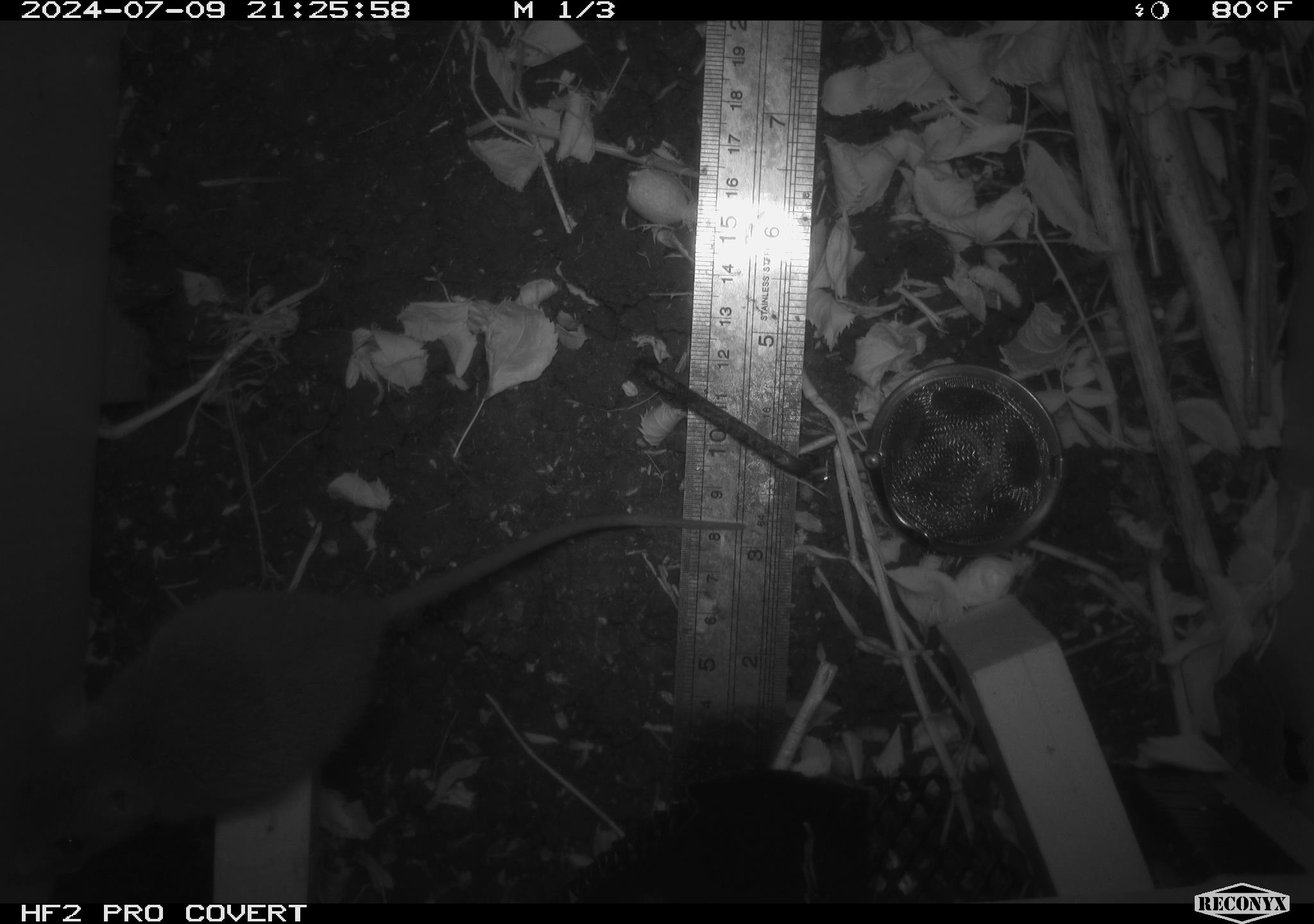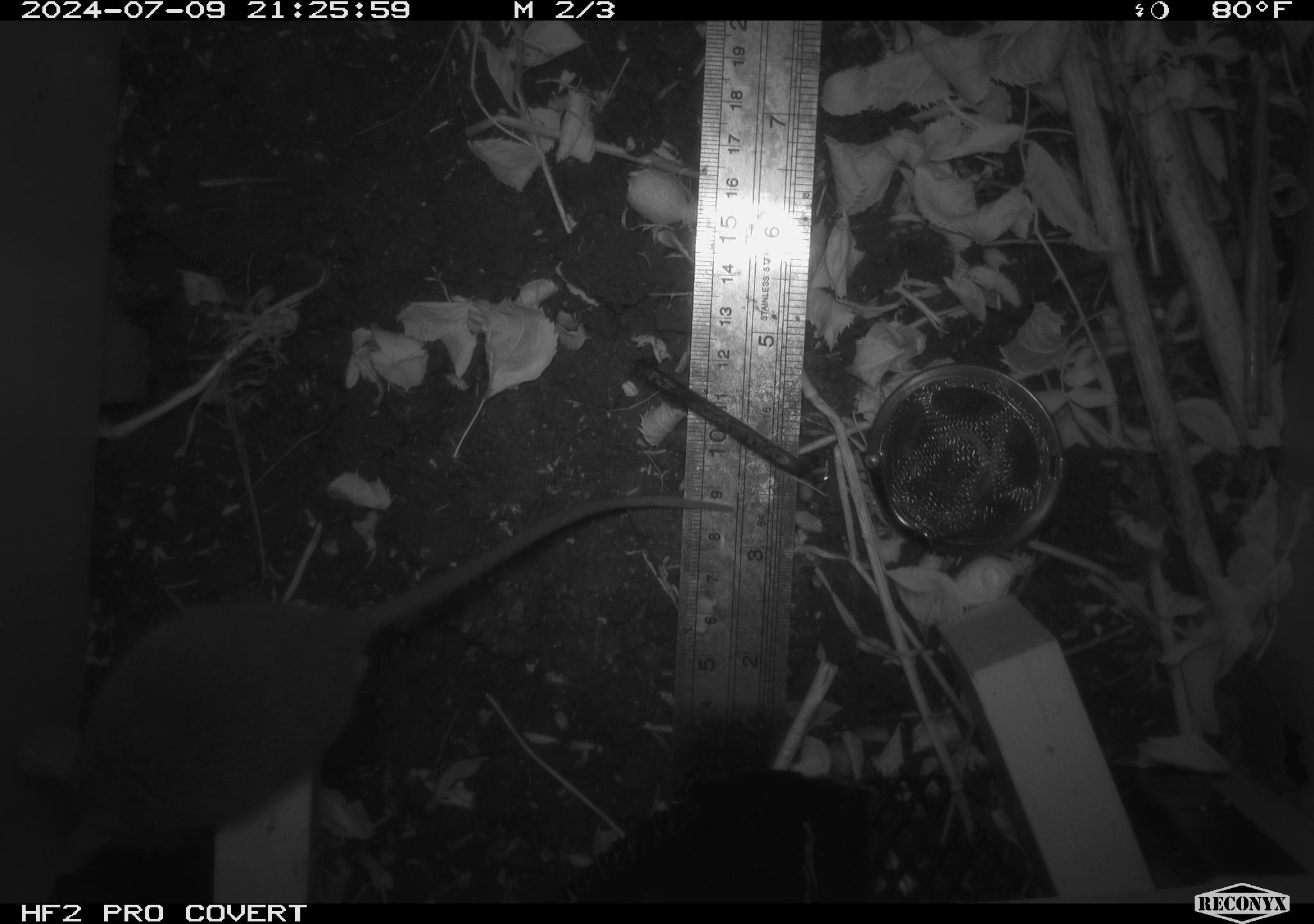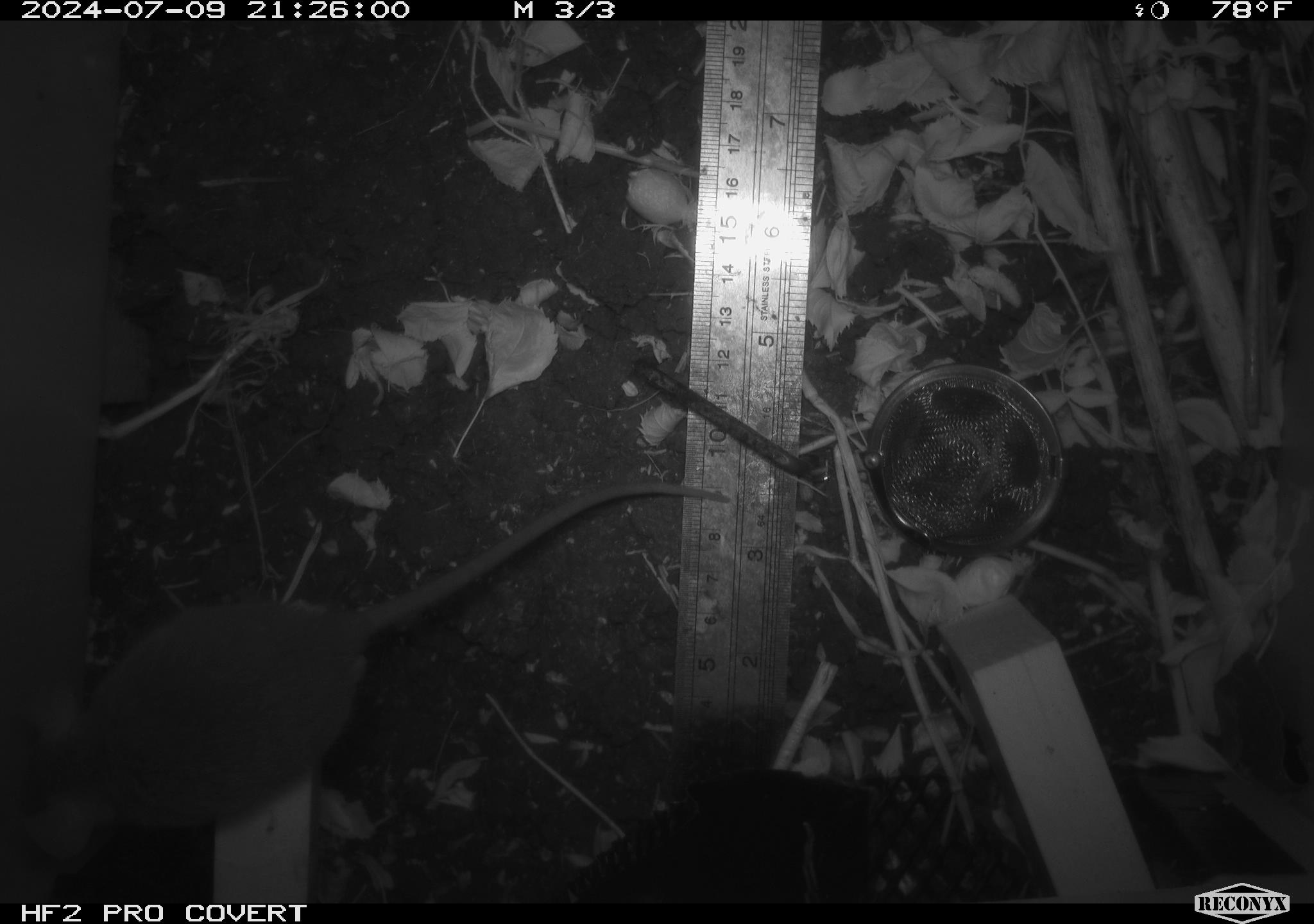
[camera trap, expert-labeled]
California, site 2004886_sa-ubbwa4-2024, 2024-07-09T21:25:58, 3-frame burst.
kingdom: Animalia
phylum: Chordata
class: Mammalia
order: Rodentia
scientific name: Rodentia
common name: woodrat or rat or mouse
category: woodrat or rat or mouse species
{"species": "woodrat or rat or mouse species (woodrat or rat or mouse) (Rodentia)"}